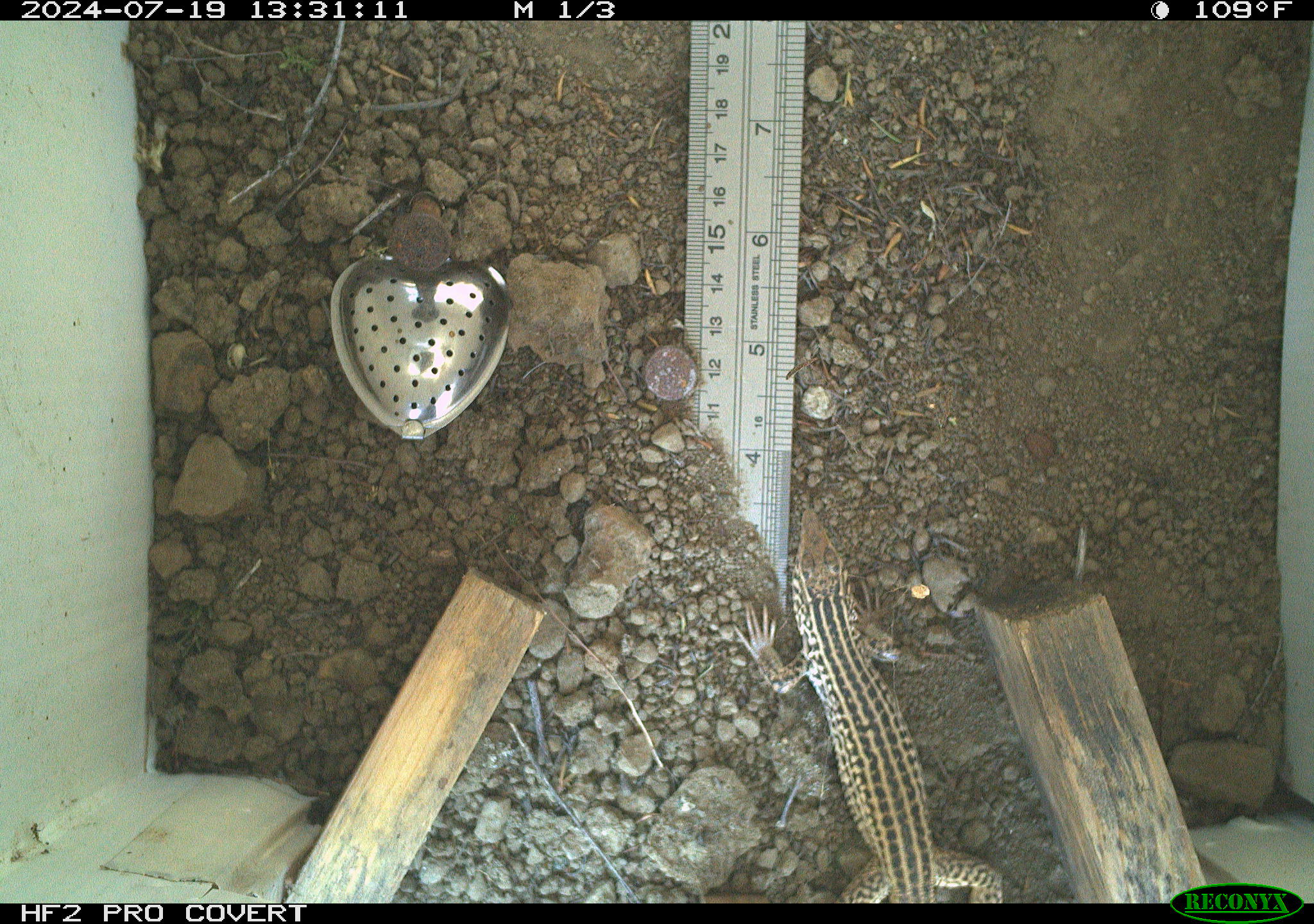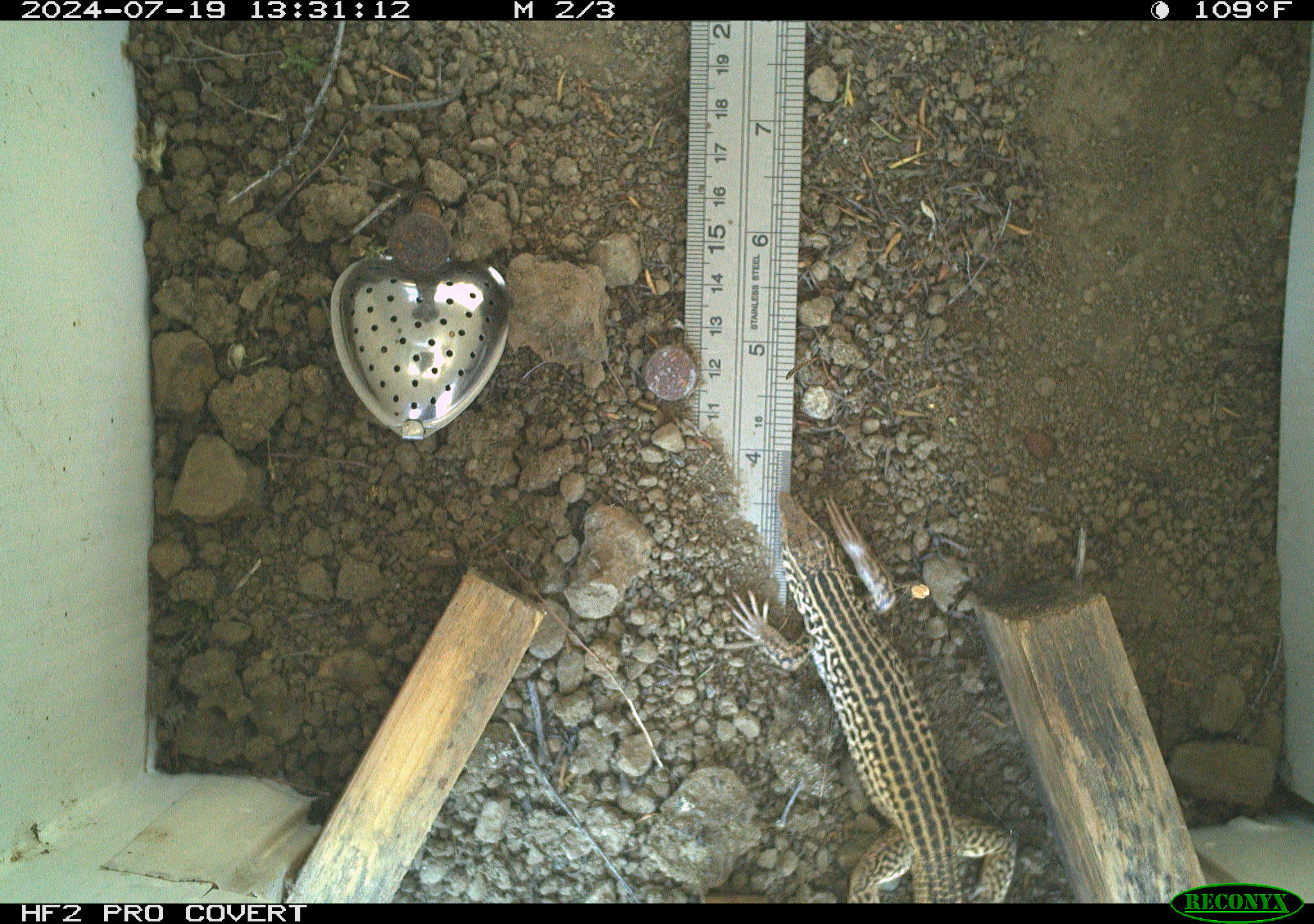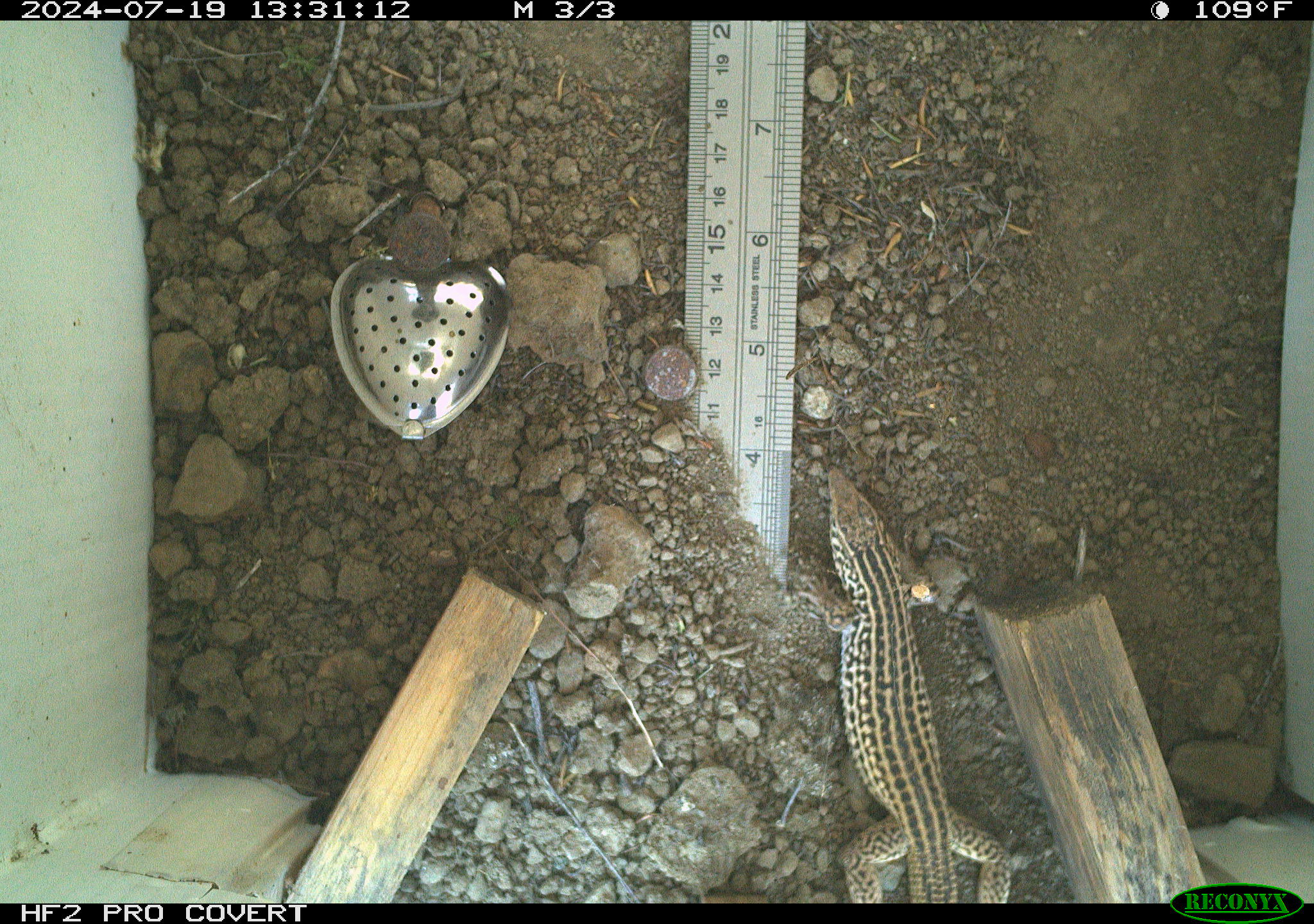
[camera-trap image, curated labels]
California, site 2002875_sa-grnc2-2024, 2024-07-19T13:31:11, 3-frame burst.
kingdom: Animalia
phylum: Chordata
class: Reptilia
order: Squamata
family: Teiidae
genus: Aspidoscelis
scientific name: Aspidoscelis tigris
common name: western whiptail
Western whiptail (Aspidoscelis tigris).